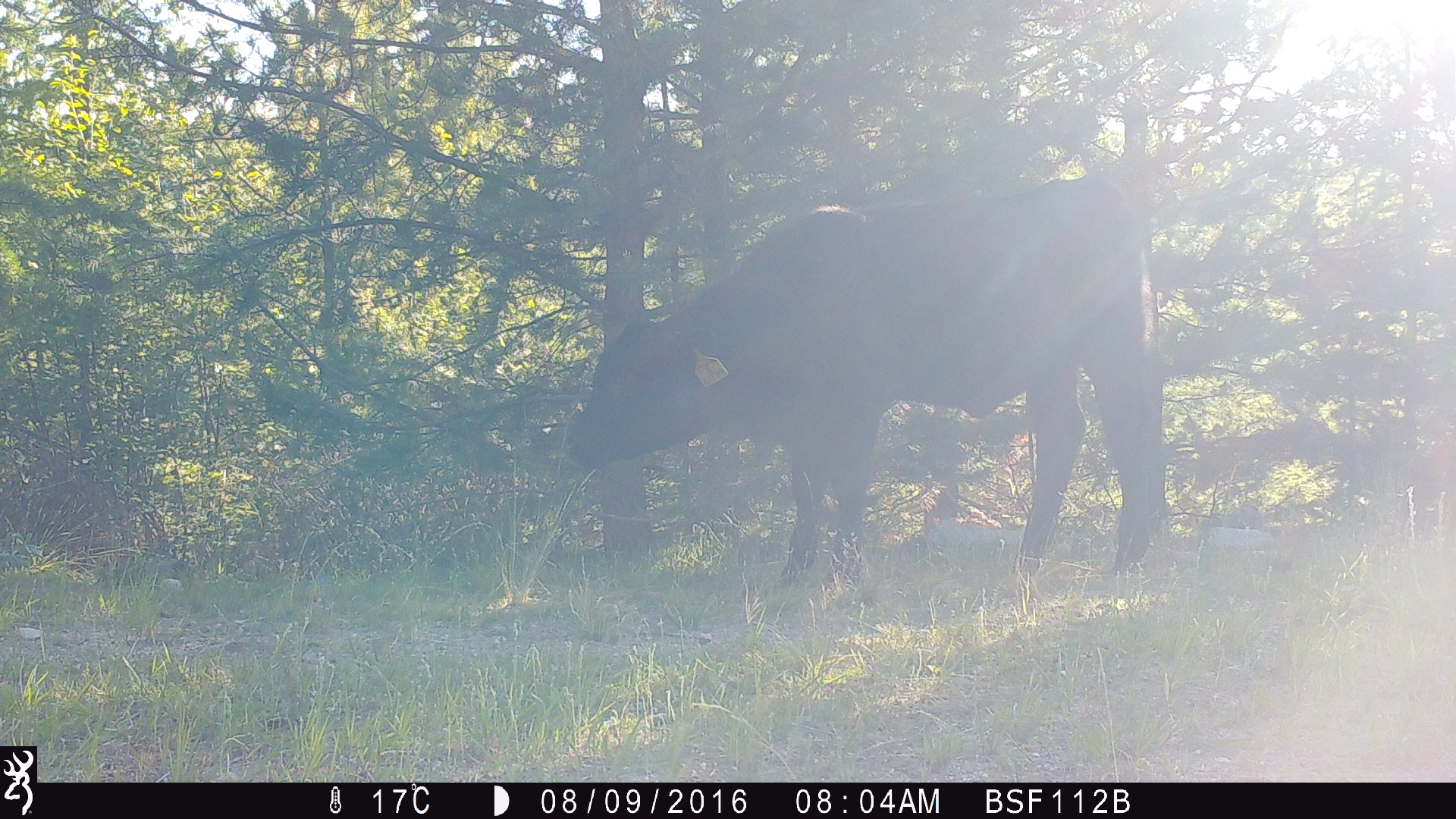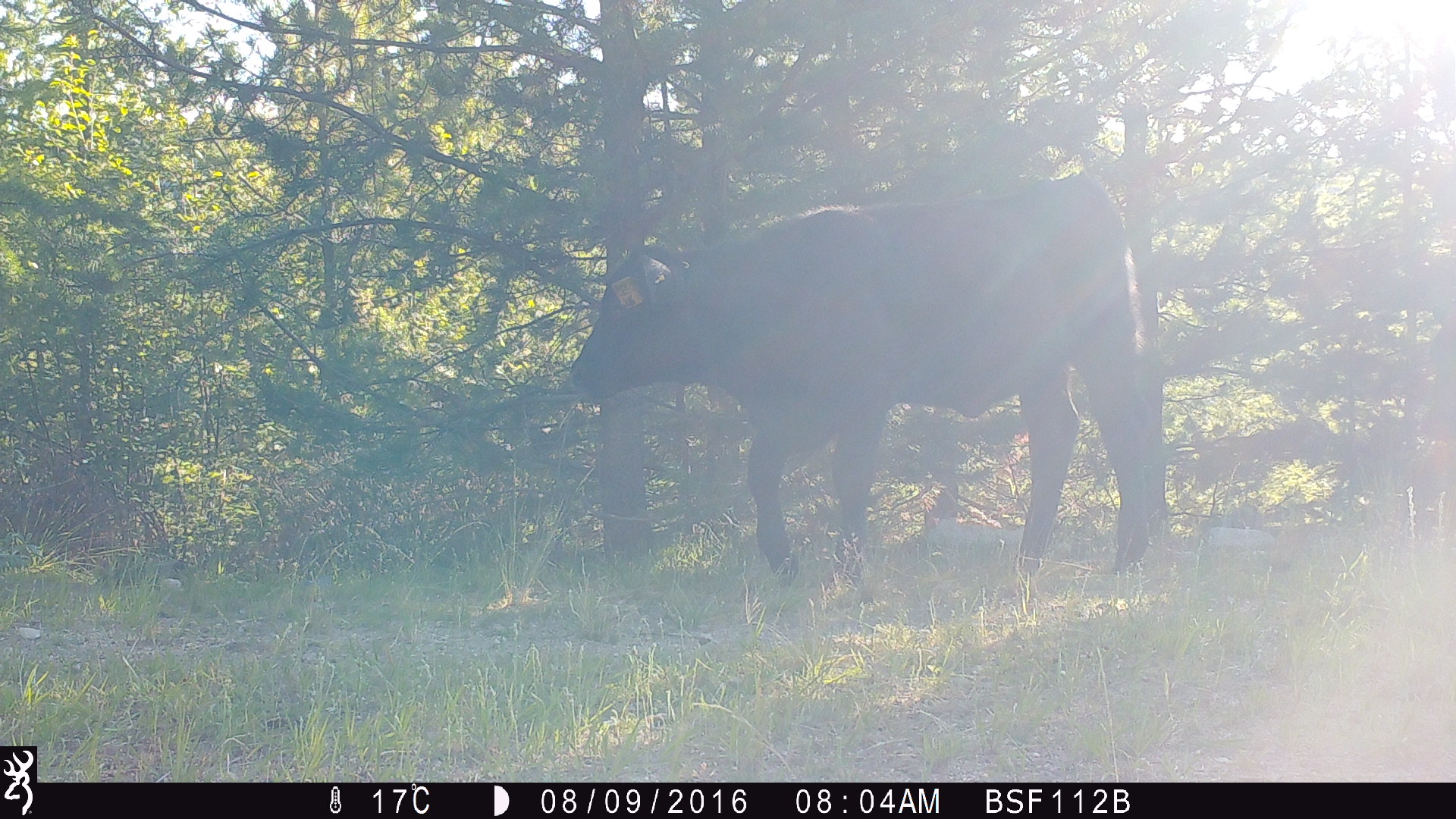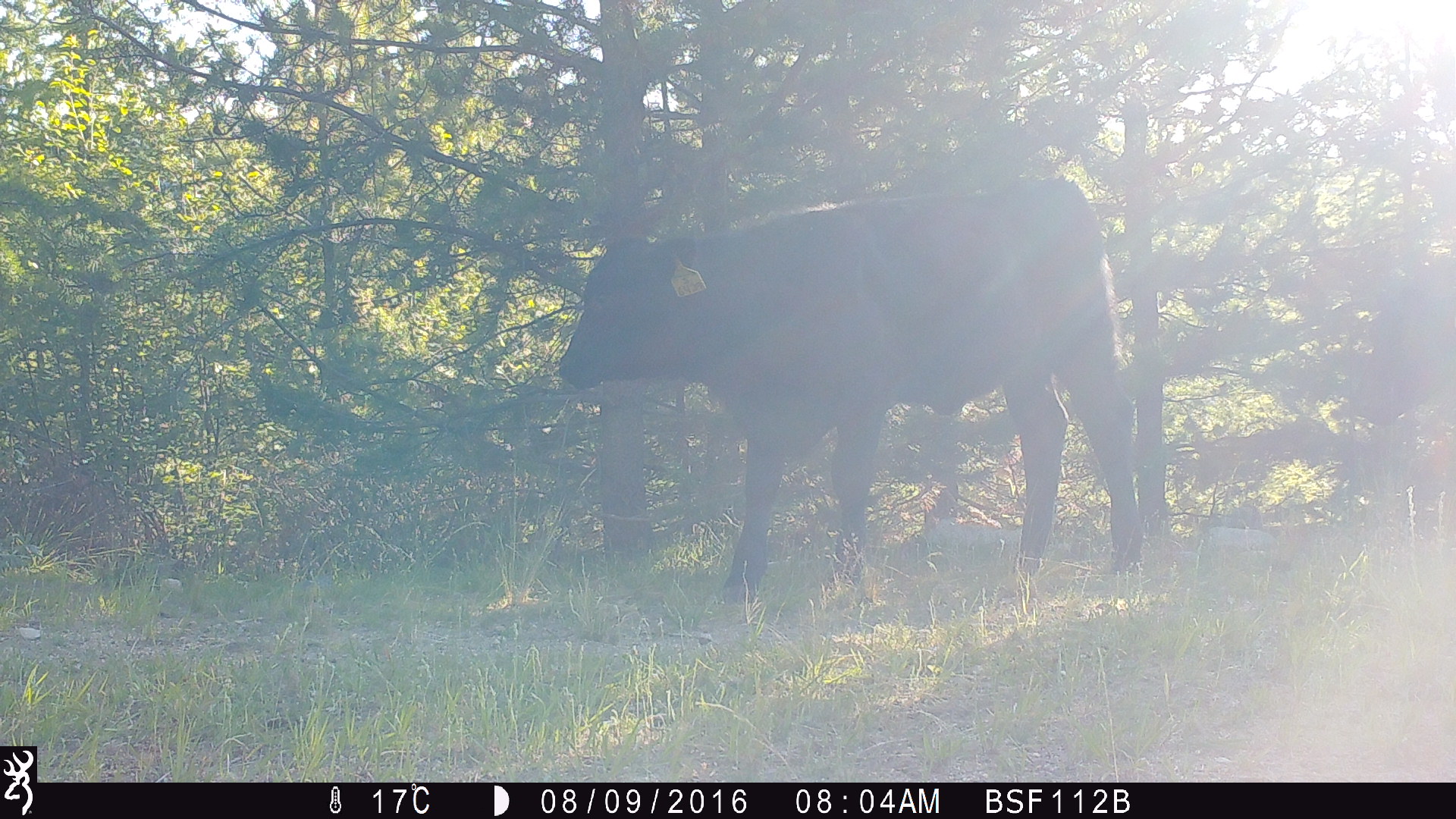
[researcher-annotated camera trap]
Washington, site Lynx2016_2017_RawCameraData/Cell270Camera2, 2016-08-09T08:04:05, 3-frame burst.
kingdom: Animalia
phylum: Chordata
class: Mammalia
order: Artiodactyla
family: Bovidae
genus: Bos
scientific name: Bos taurus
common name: domestic cattle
Domestic cattle (Bos taurus). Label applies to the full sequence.